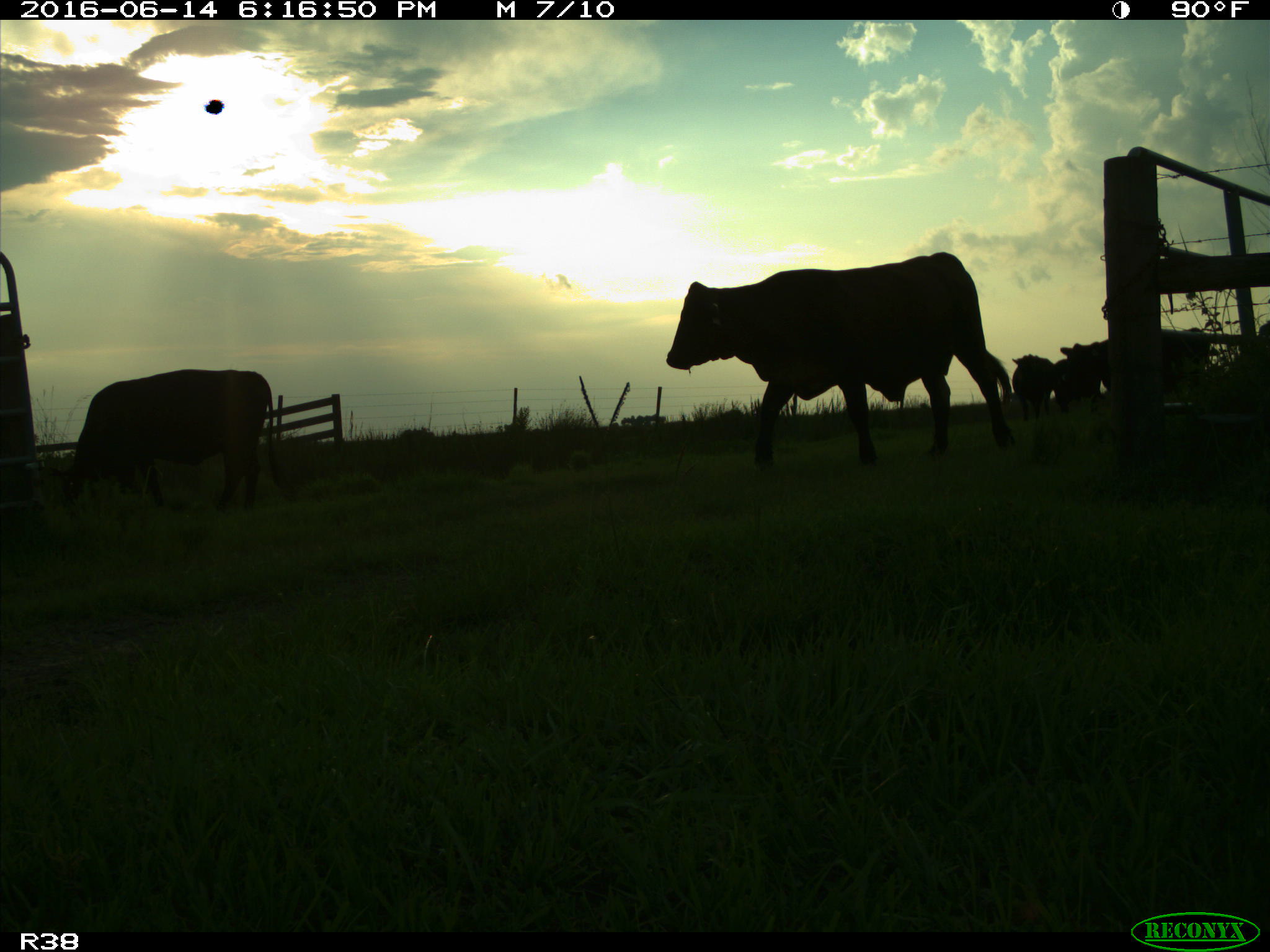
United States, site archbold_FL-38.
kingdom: Animalia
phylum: Chordata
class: Mammalia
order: Artiodactyla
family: Bovidae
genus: Bos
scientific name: Bos taurus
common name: domestic cow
Bos taurus (domestic cow).